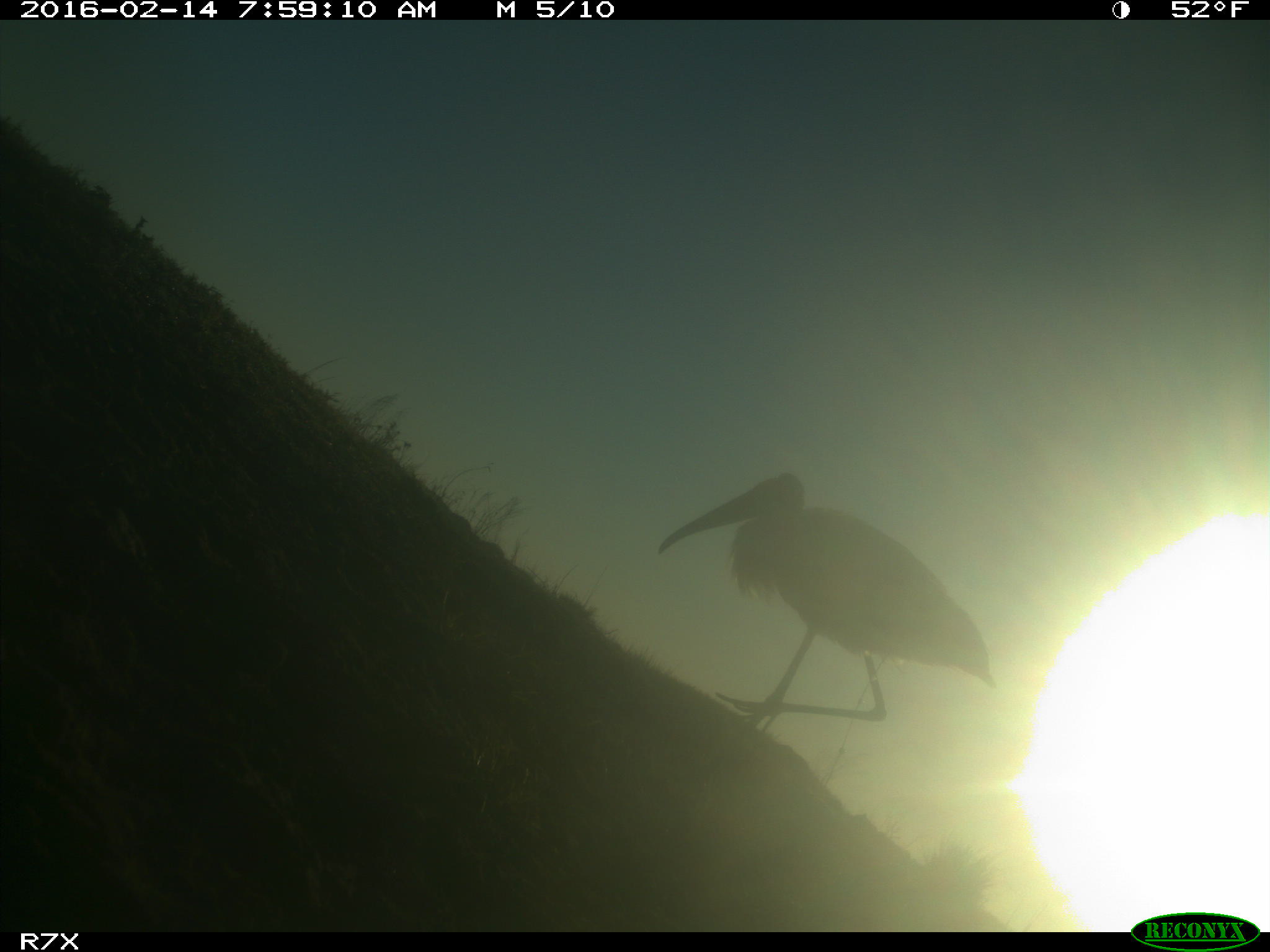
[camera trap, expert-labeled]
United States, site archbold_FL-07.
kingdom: Animalia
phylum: Chordata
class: Aves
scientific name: Aves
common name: birds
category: unidentified bird